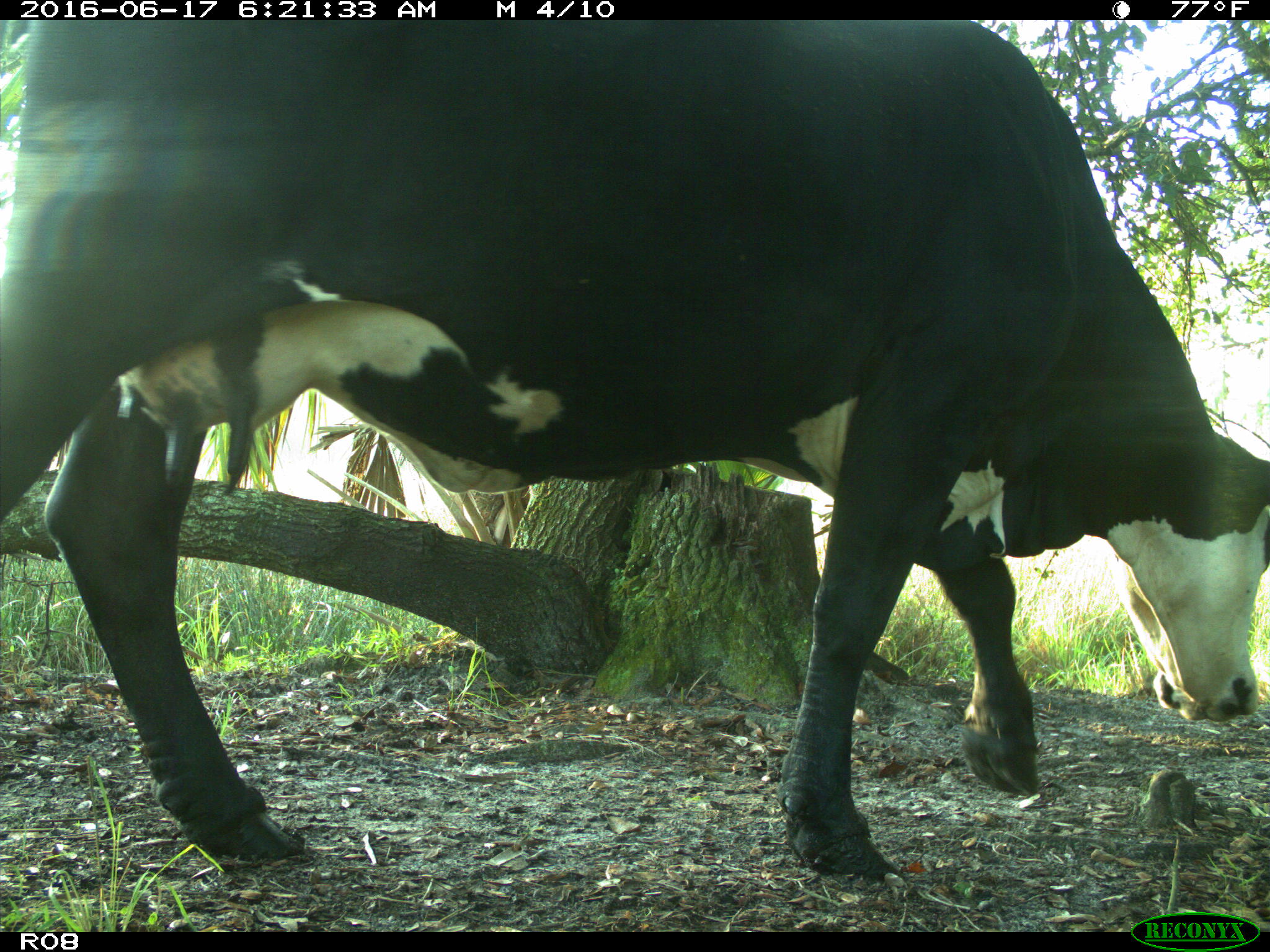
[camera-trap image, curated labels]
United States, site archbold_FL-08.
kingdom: Animalia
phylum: Chordata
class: Mammalia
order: Artiodactyla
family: Bovidae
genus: Bos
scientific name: Bos taurus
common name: domestic cow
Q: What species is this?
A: Bos taurus (domestic cow).